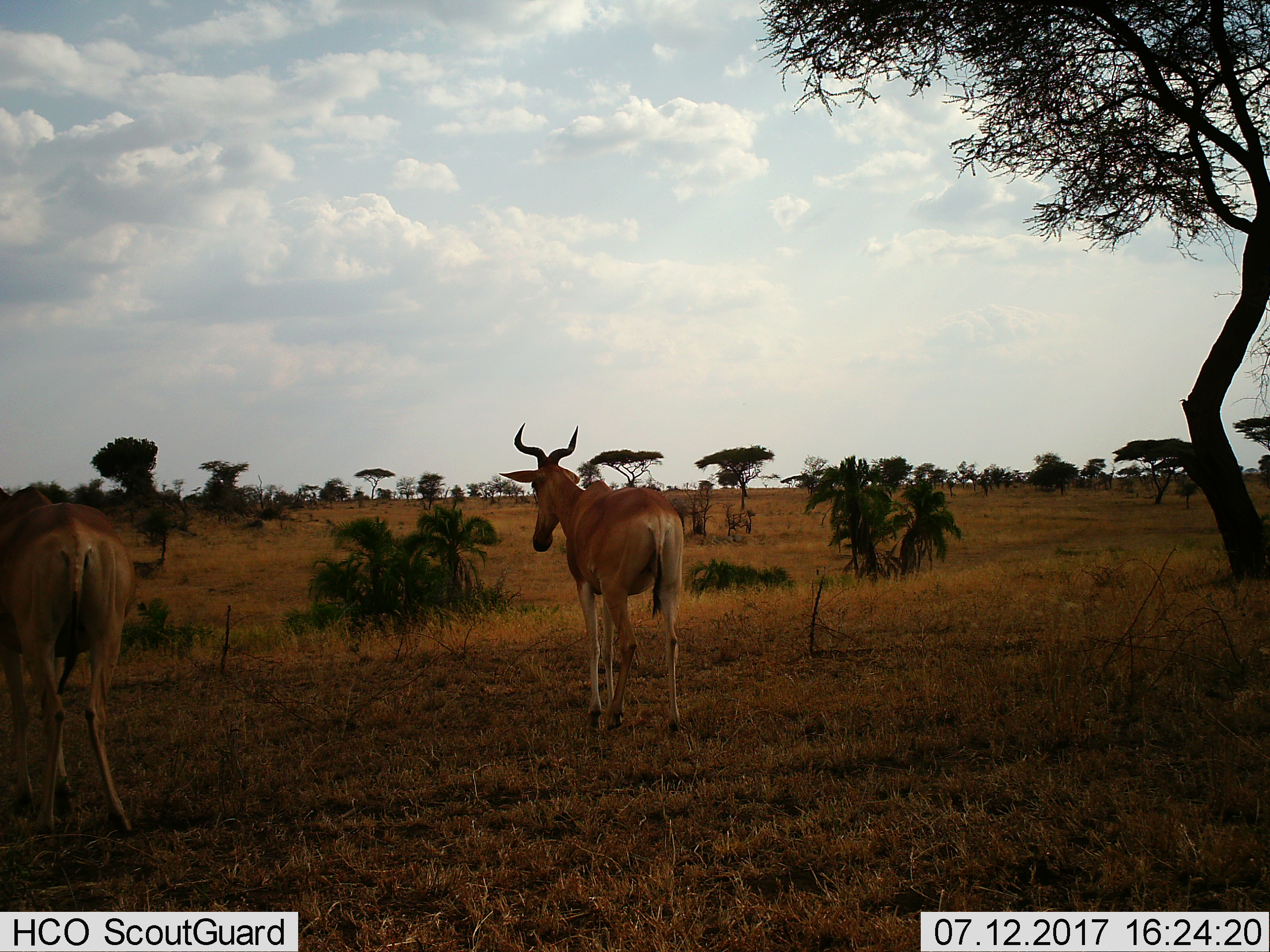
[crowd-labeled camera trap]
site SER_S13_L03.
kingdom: Animalia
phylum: Chordata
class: Mammalia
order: Artiodactyla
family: Bovidae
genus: Alcelaphus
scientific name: Alcelaphus buselaphus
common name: hartebeest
Hartebeest (Alcelaphus buselaphus), count 2. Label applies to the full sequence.